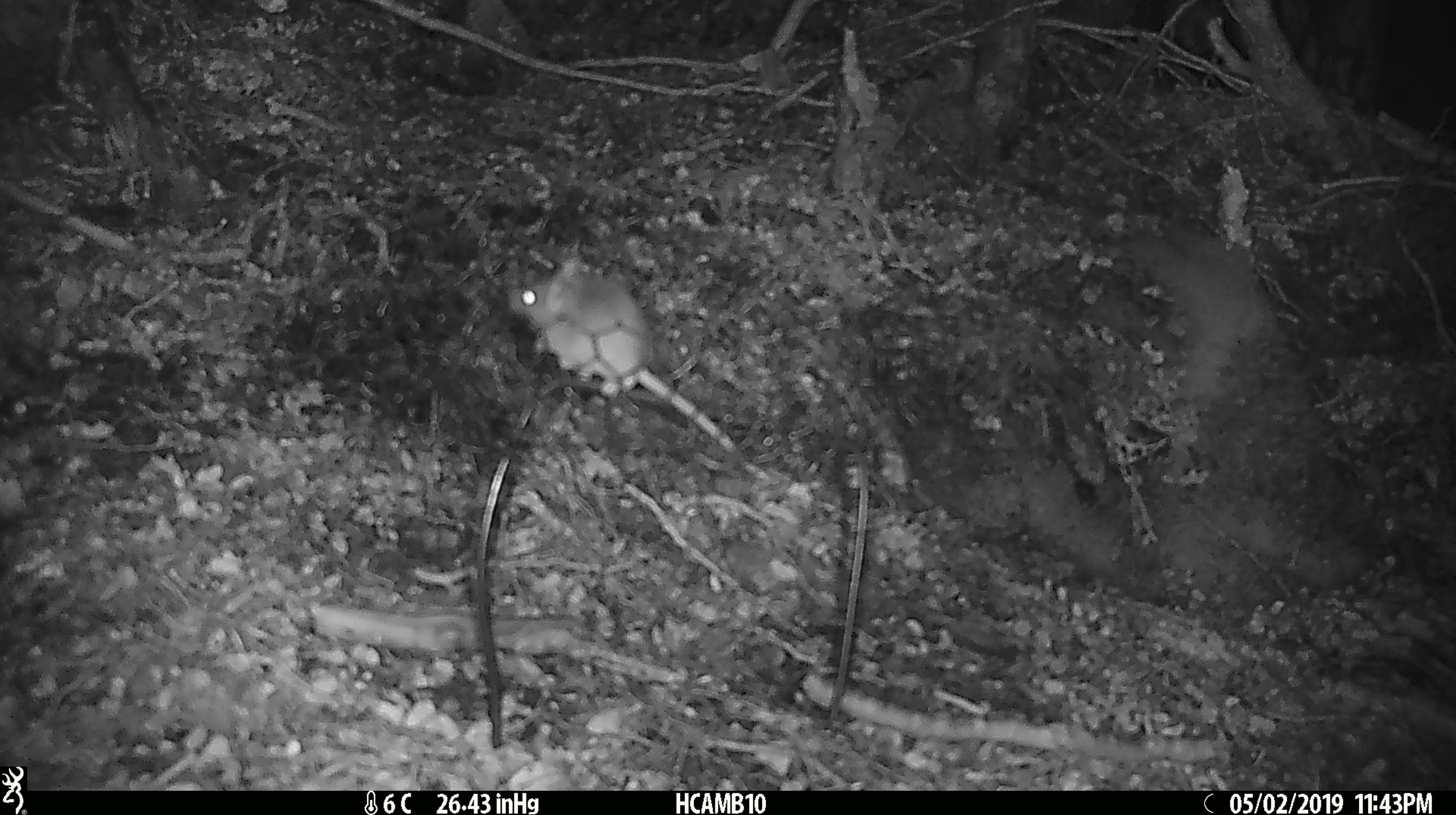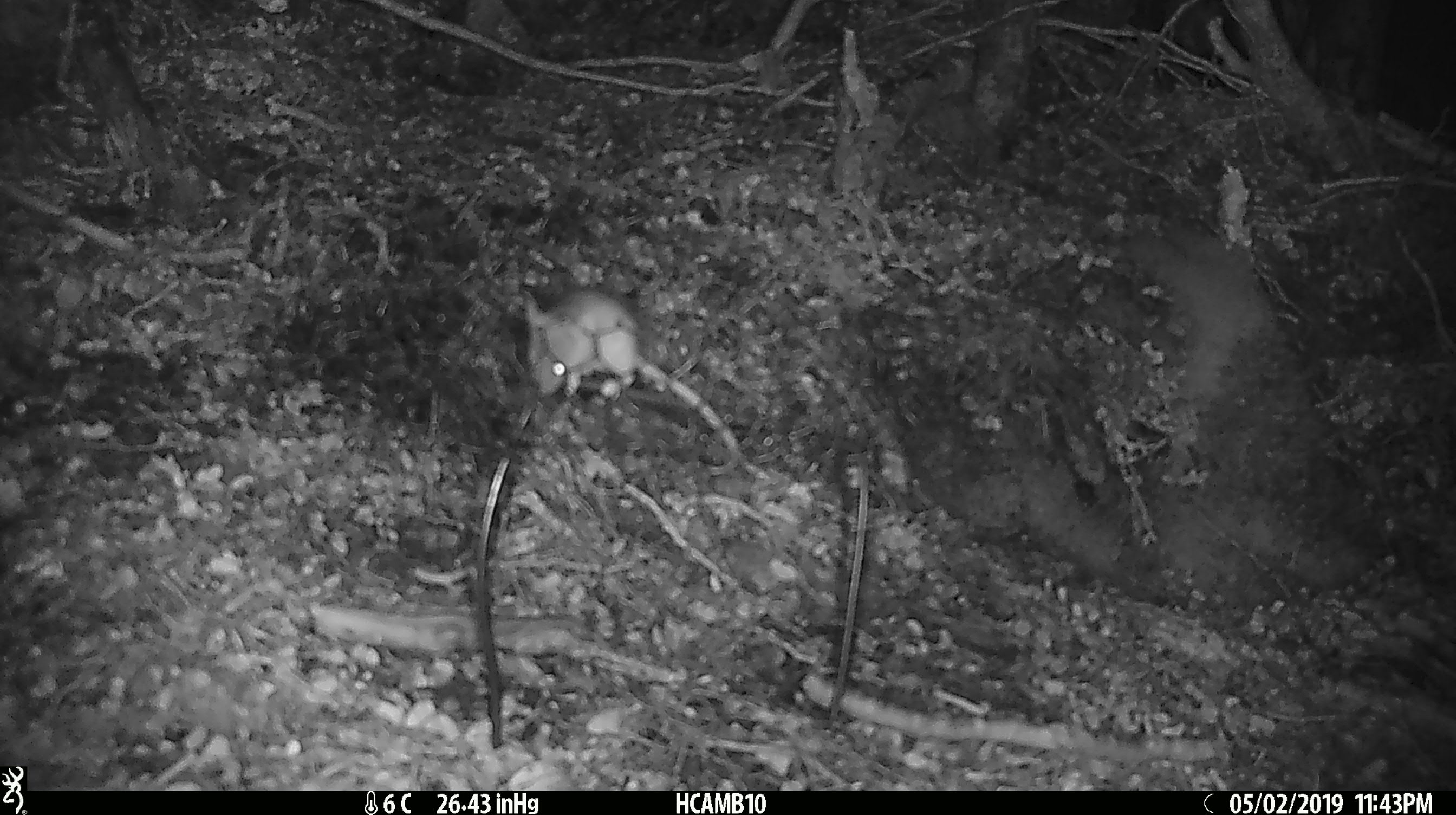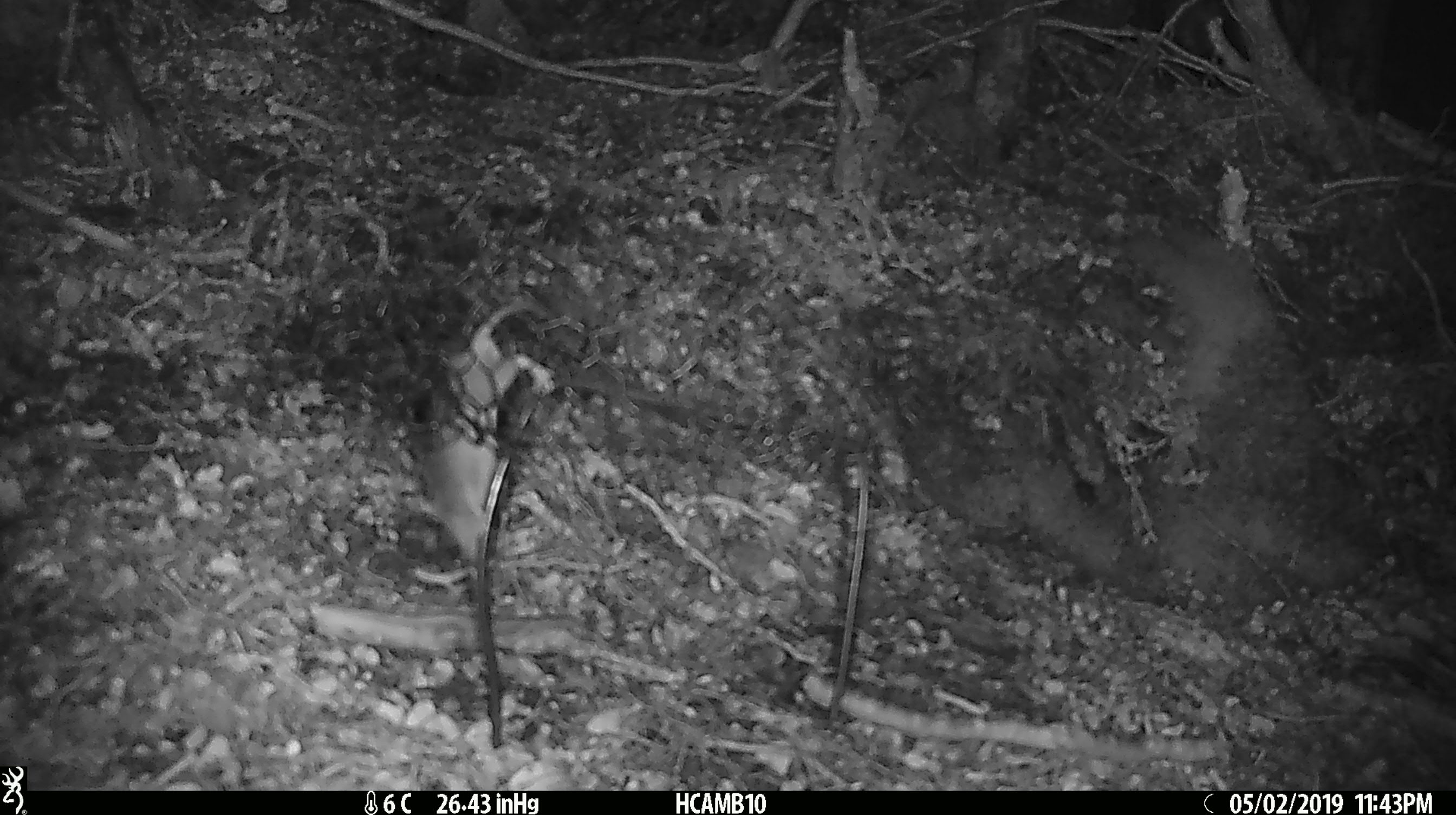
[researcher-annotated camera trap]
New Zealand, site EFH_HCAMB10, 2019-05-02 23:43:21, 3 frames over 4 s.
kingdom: Animalia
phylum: Chordata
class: Mammalia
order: Rodentia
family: Muridae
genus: Mus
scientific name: Mus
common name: mouse